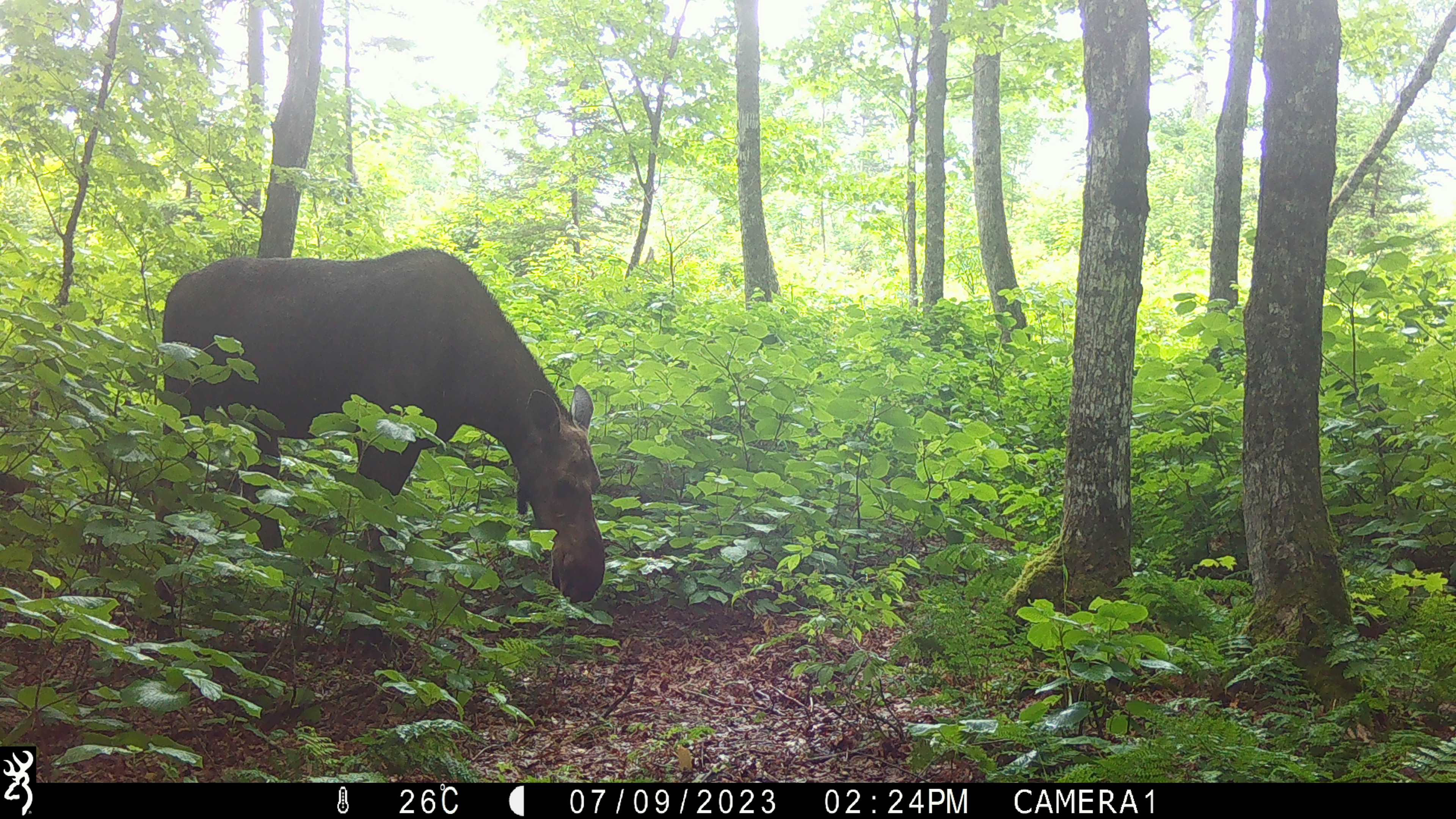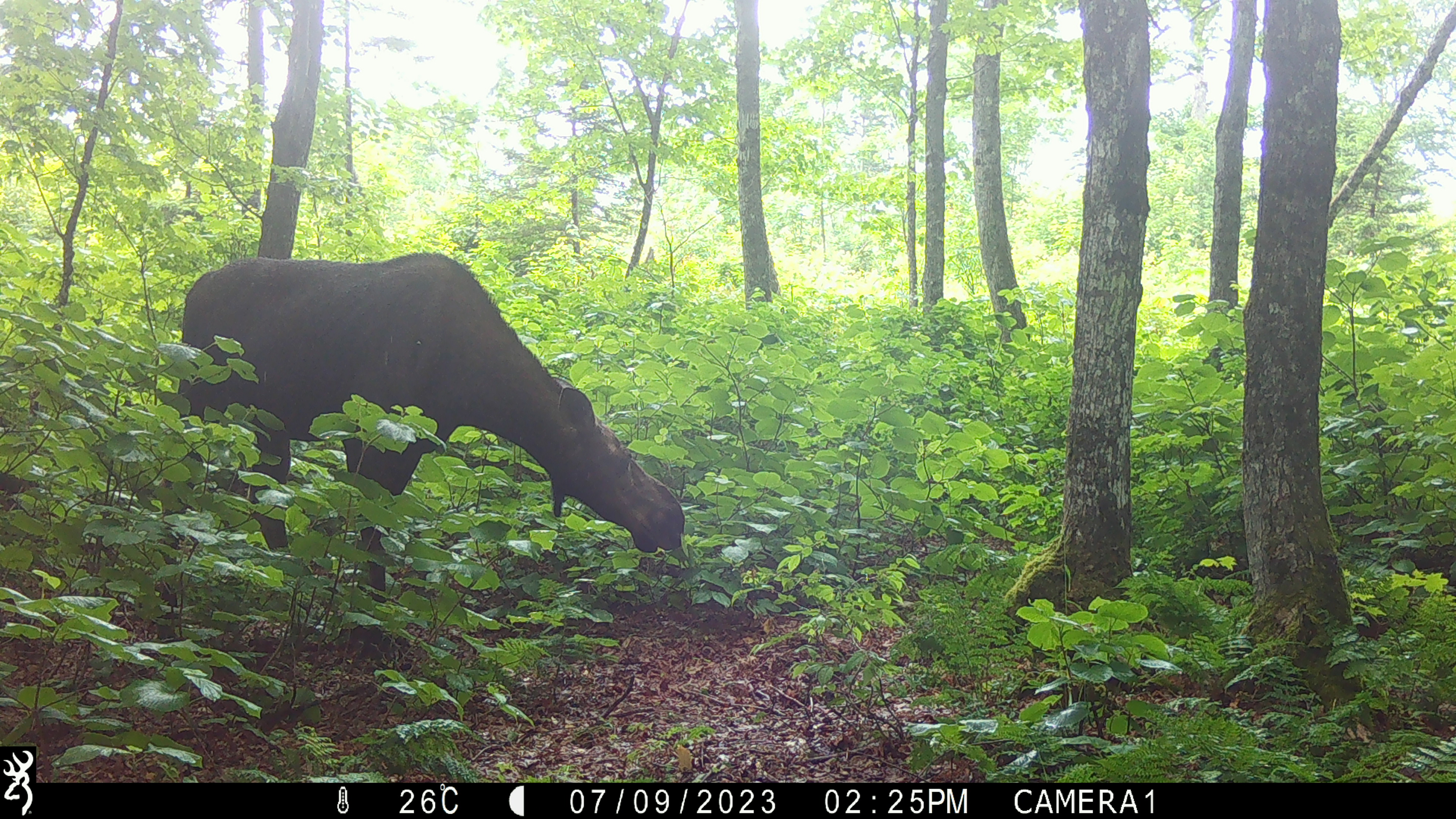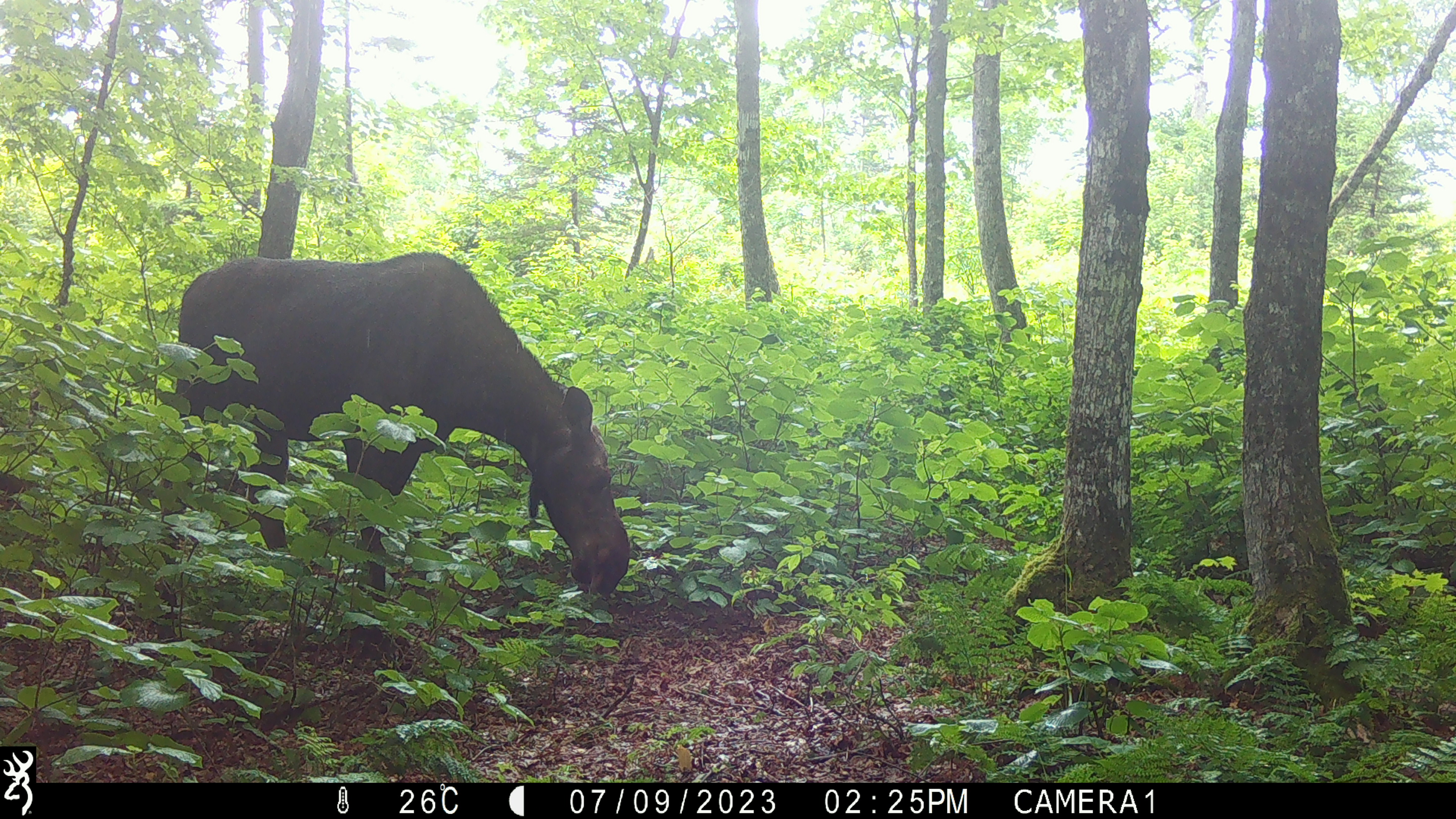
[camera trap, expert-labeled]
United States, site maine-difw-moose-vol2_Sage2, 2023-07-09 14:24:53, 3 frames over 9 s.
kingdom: Animalia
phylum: Chordata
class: Mammalia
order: Artiodactyla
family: Cervidae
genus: Alces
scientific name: Alces alces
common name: moose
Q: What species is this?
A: Moose (Alces alces).